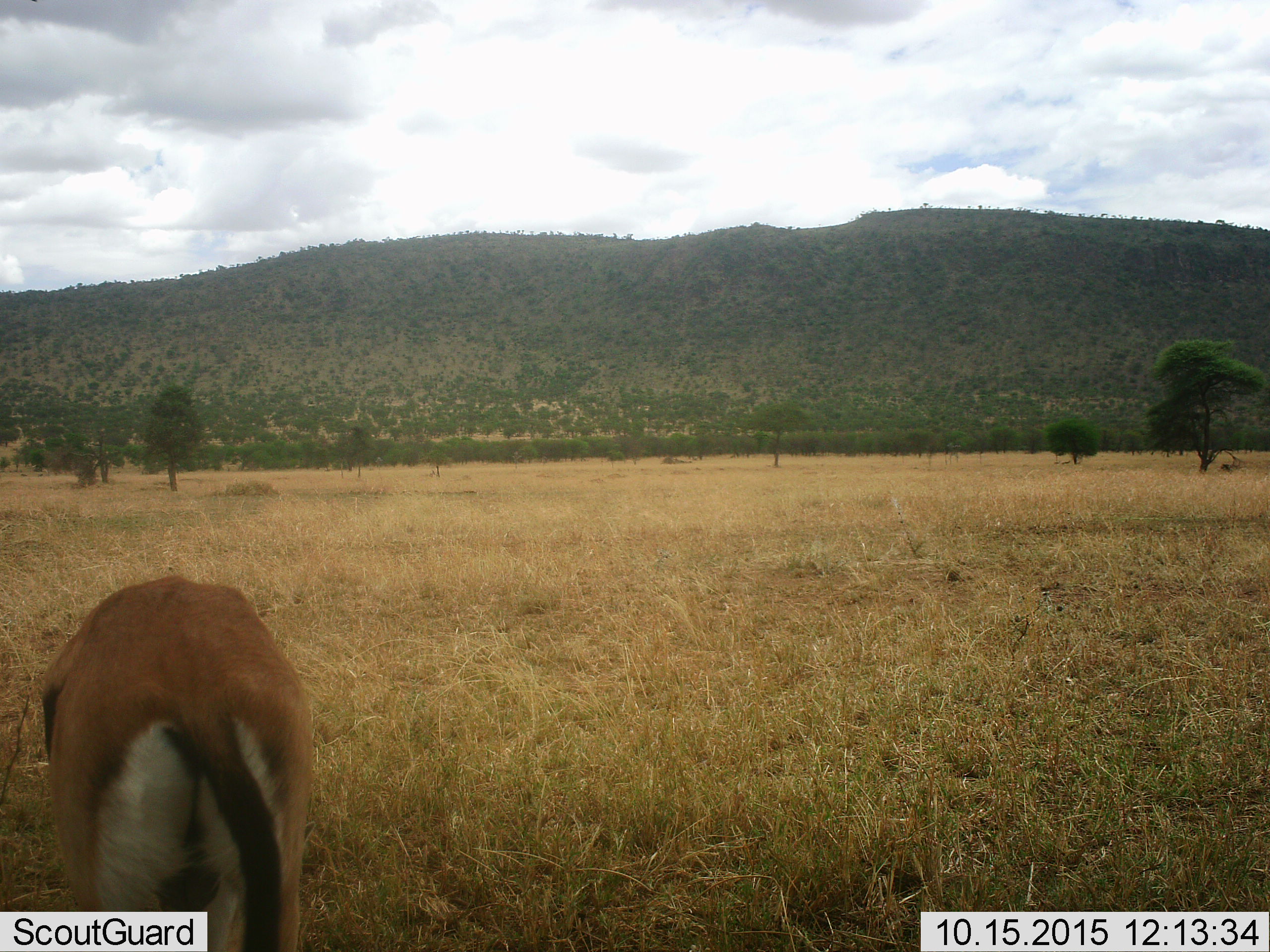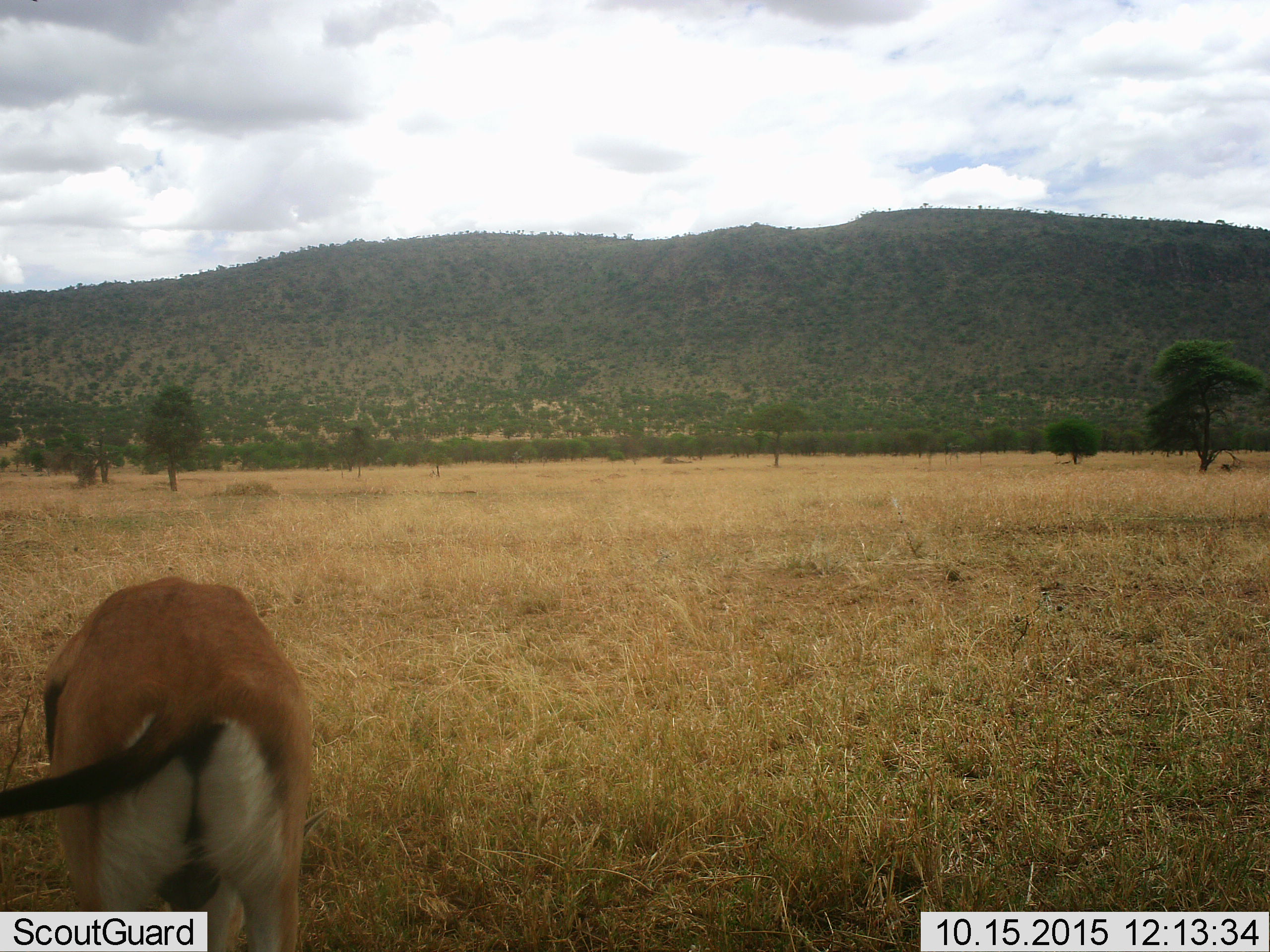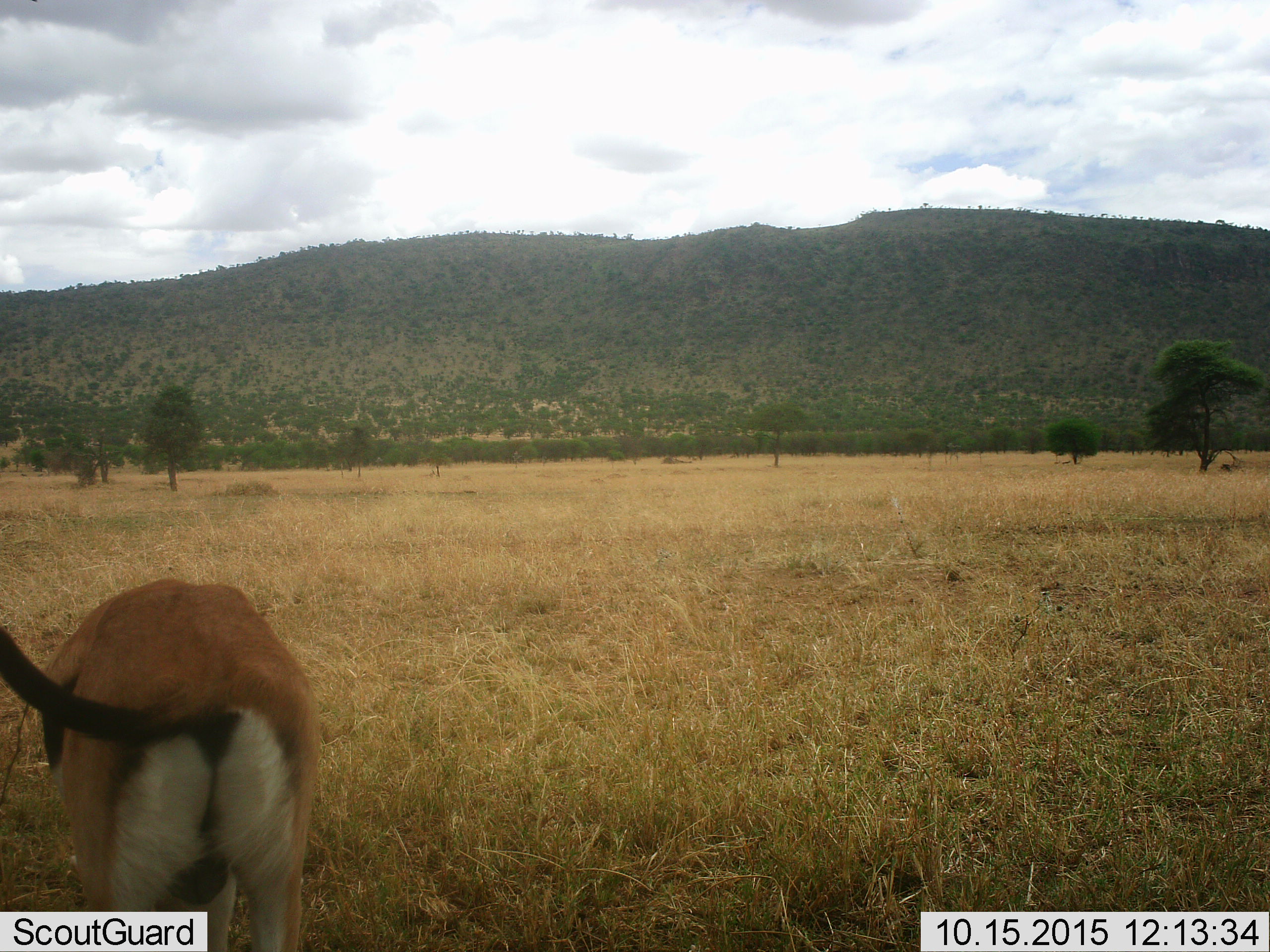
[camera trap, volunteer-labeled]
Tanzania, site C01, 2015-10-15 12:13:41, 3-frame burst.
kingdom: Animalia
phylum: Chordata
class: Mammalia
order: Artiodactyla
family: Bovidae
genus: Eudorcas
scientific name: Eudorcas thomsonii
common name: thomson's gazelle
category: gazellethomsons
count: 1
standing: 50%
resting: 0%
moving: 7%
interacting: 0%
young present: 0%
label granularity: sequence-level